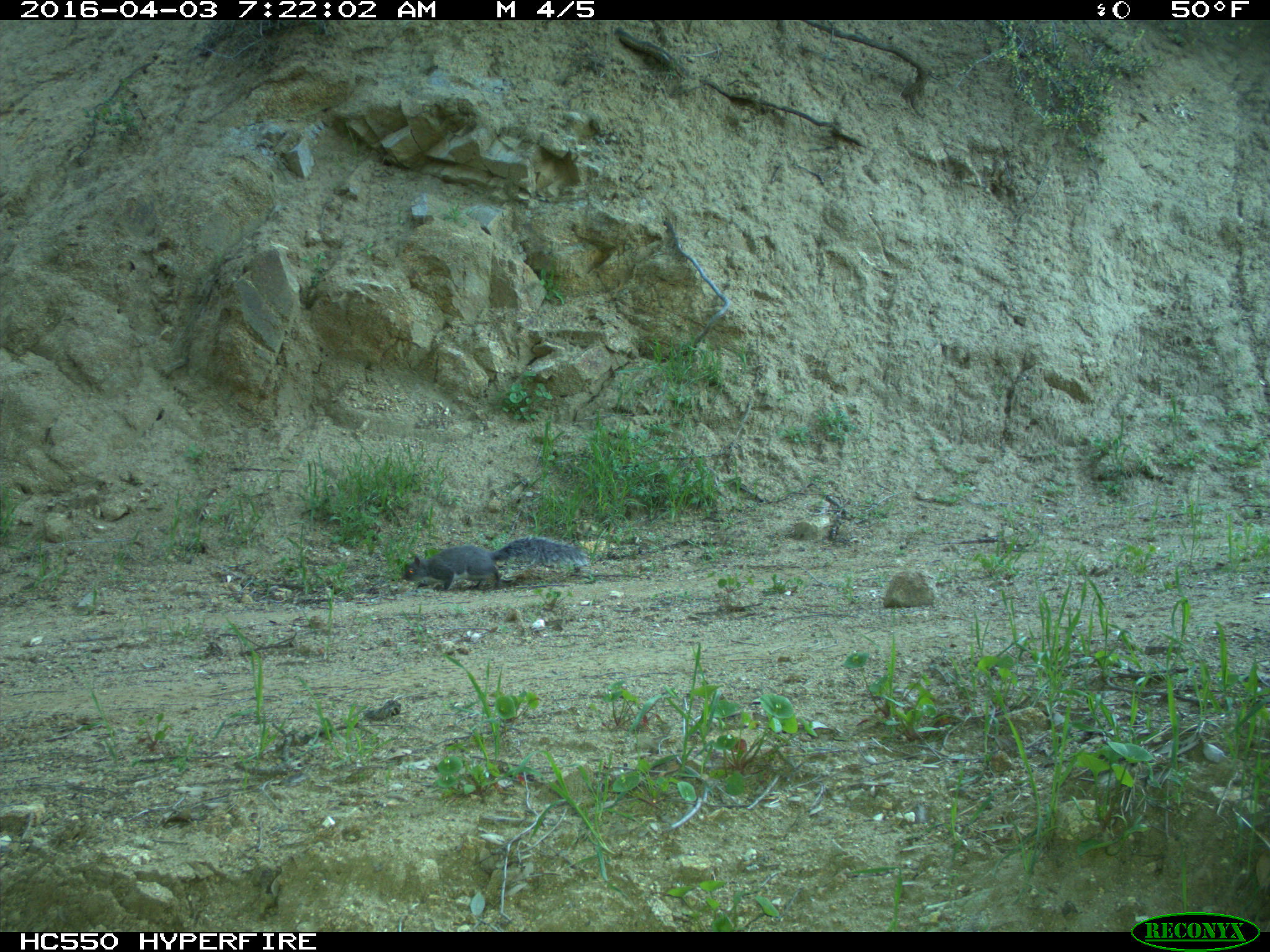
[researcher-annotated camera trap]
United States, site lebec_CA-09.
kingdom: Animalia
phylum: Chordata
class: Mammalia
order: Rodentia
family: Sciuridae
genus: Sciurus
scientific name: Sciurus carolinensis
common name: eastern gray squirrel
Sciurus carolinensis (eastern gray squirrel).